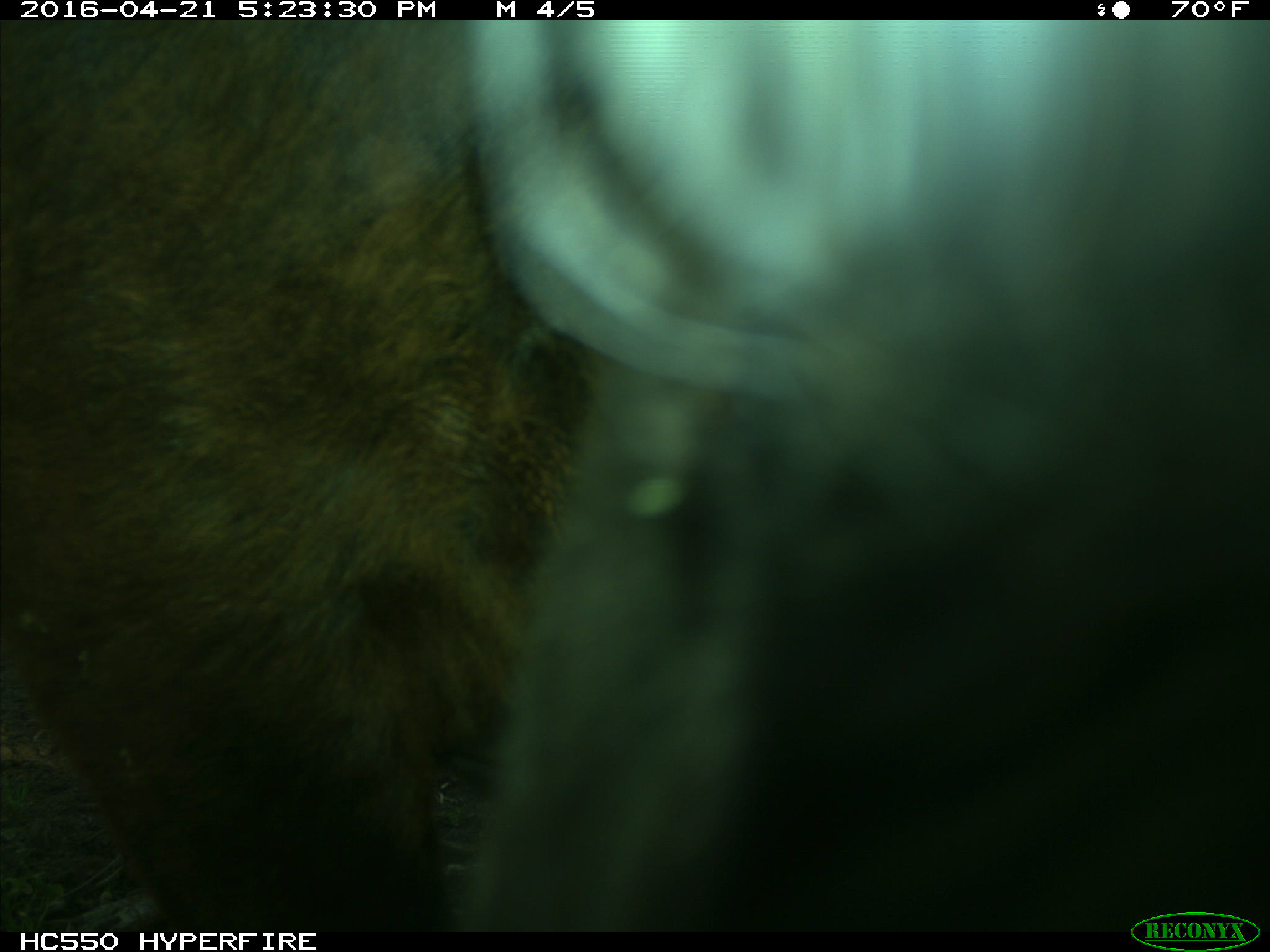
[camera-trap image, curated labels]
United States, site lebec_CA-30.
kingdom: Animalia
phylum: Chordata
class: Mammalia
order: Artiodactyla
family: Bovidae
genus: Bos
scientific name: Bos taurus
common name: domestic cow